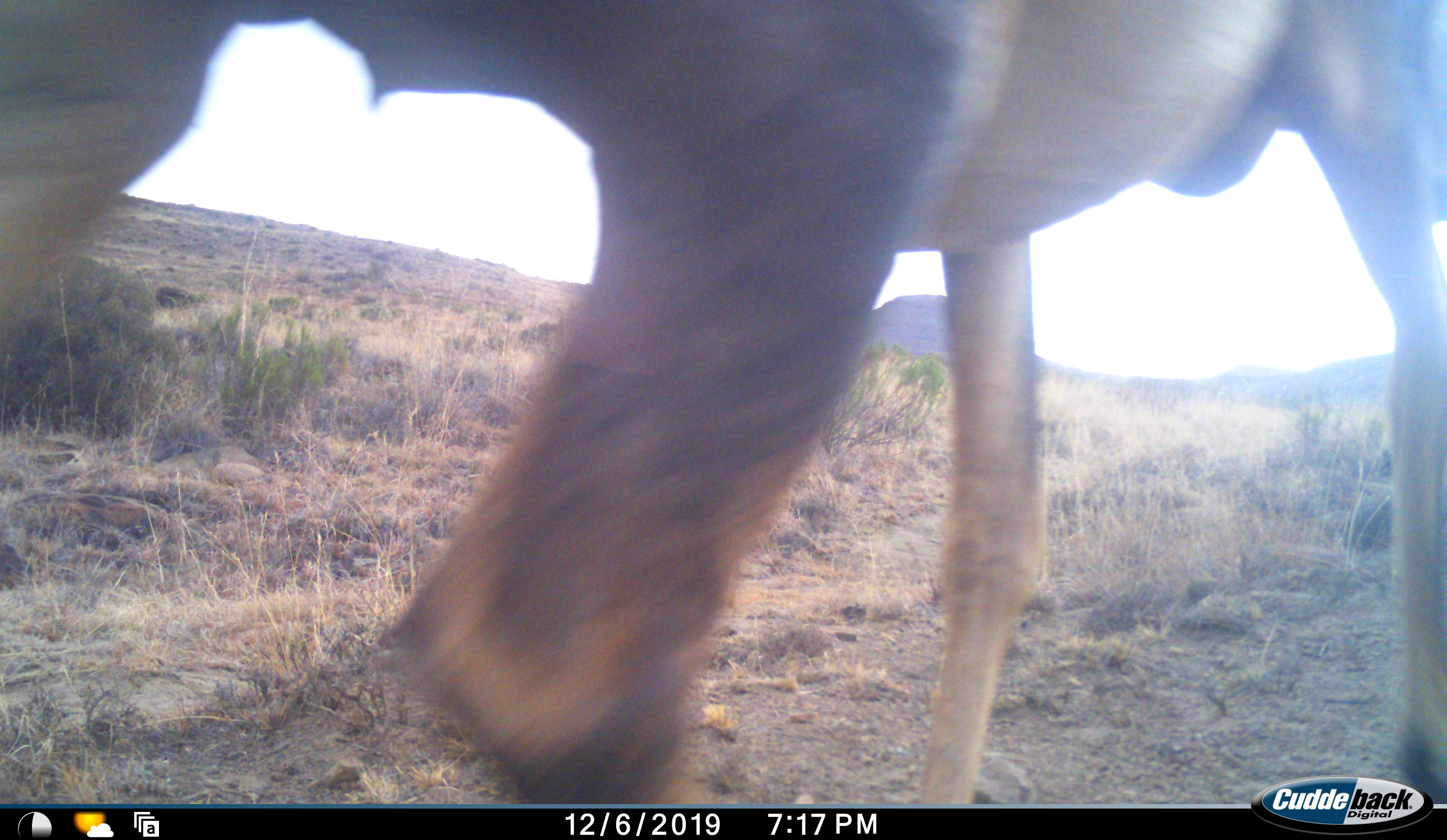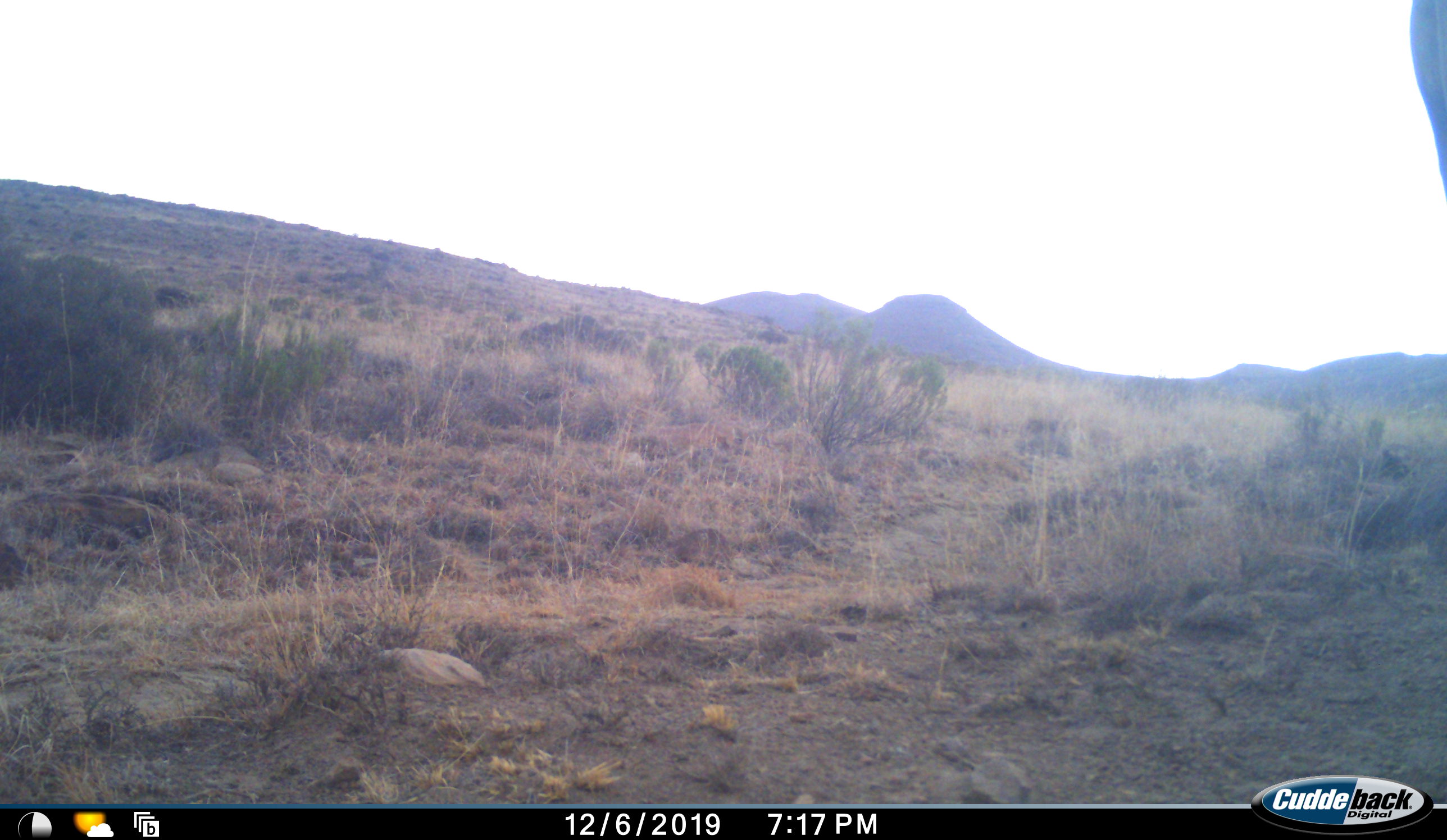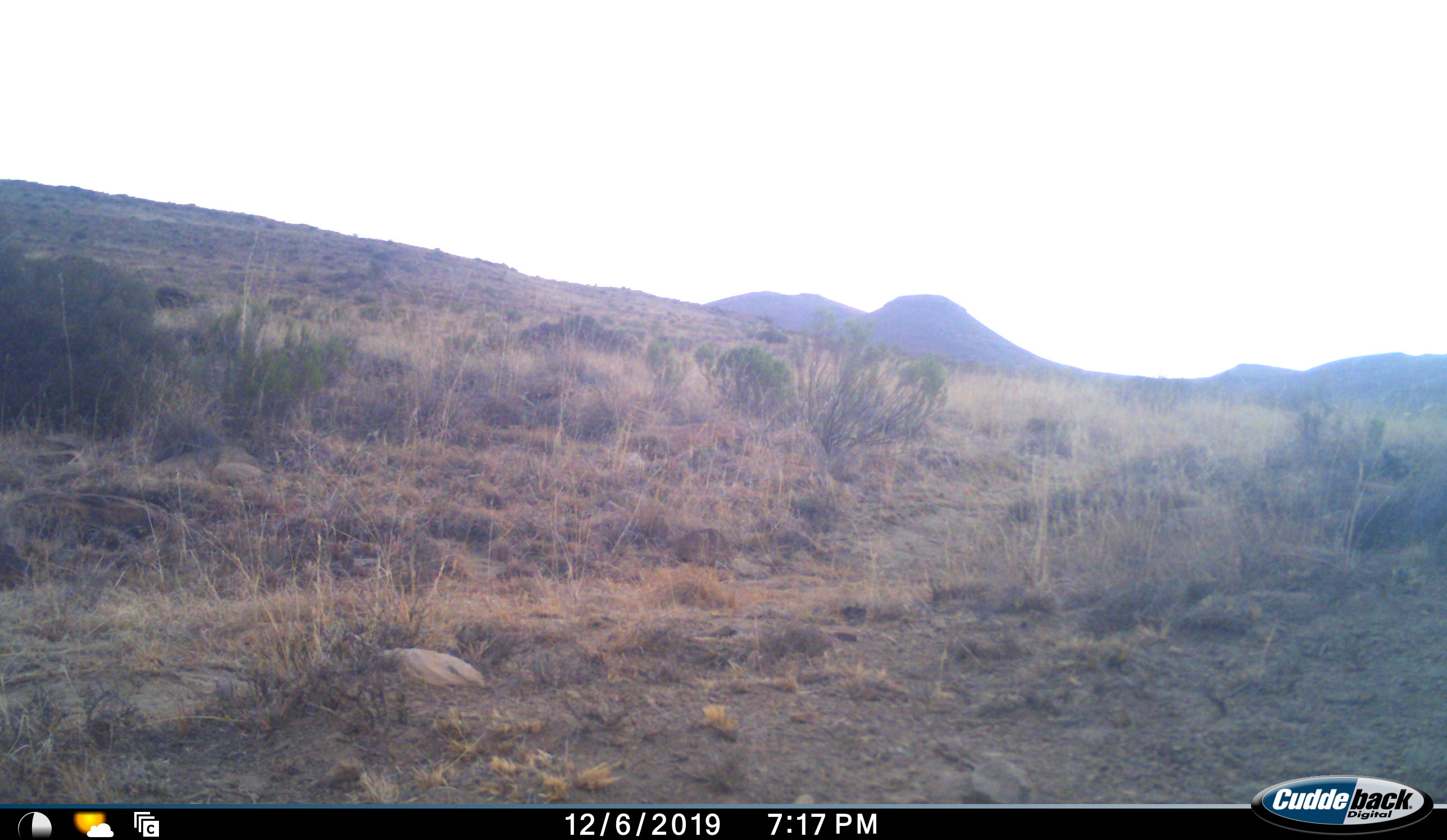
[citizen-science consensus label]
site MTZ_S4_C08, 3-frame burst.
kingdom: Animalia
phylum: Chordata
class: Mammalia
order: Artiodactyla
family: Bovidae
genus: Alcelaphus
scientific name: Alcelaphus buselaphus caama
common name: red hartebeest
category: hartebeestred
Hartebeestred (red hartebeest) (Alcelaphus buselaphus caama), count 1. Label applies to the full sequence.